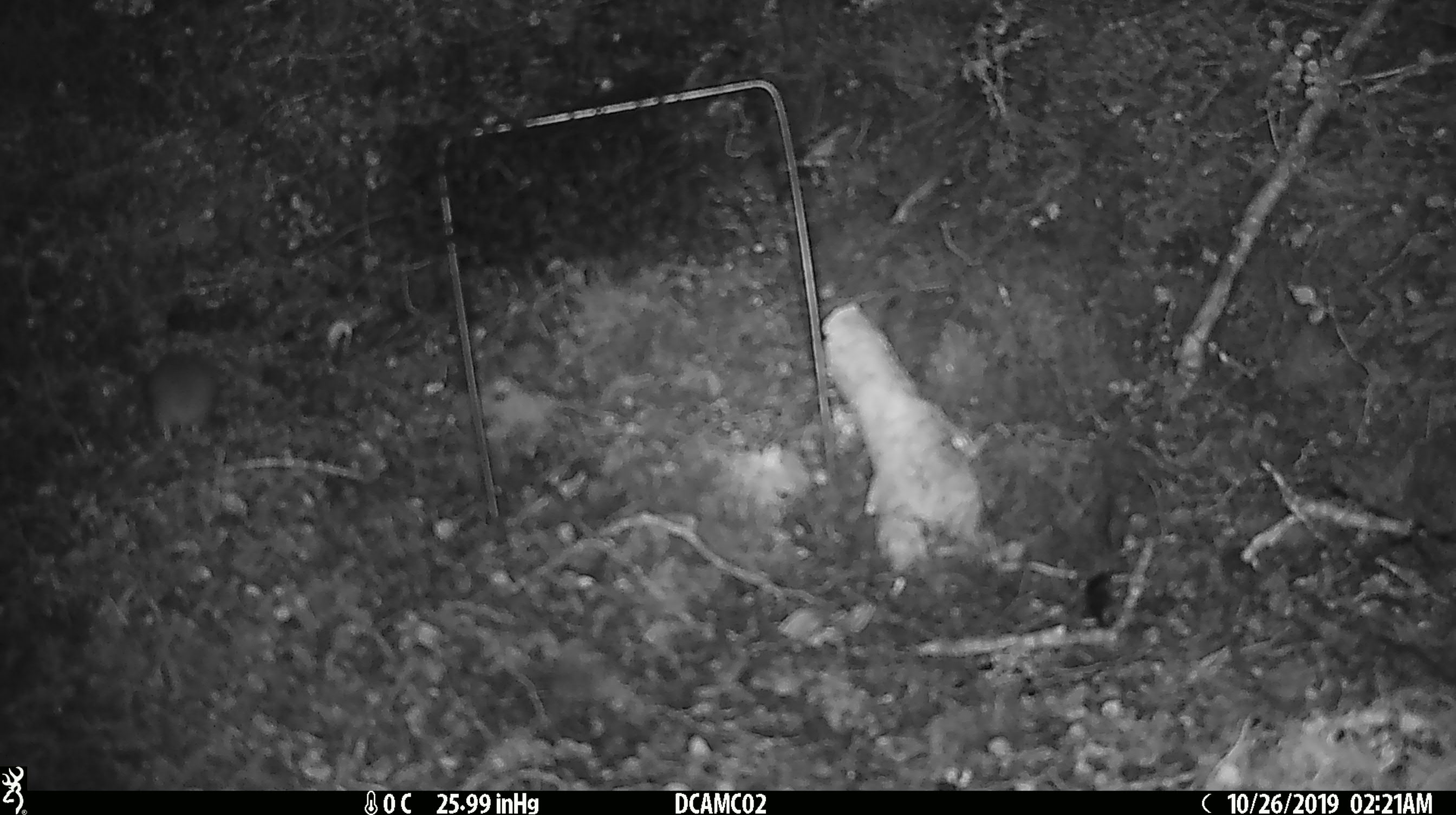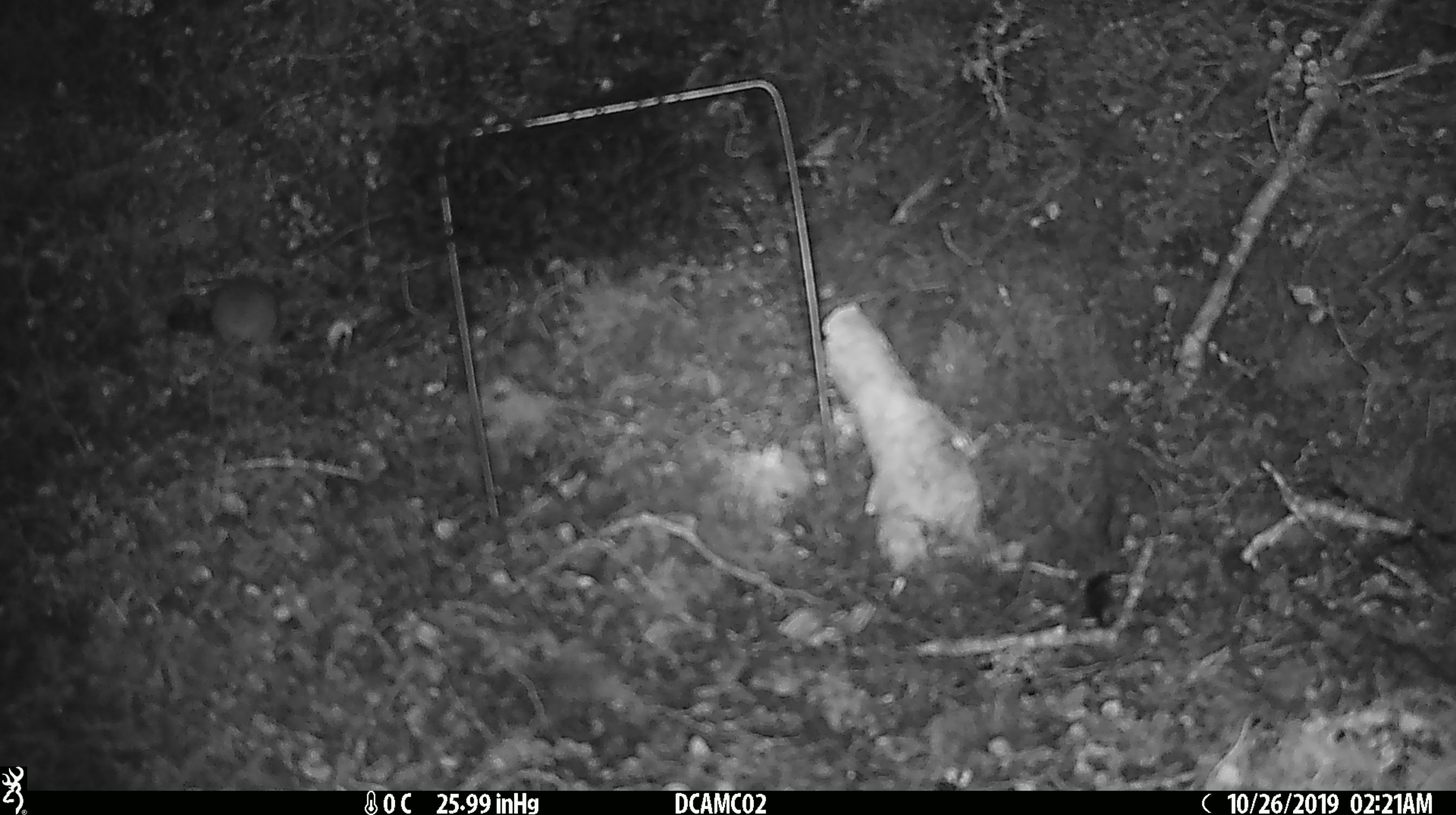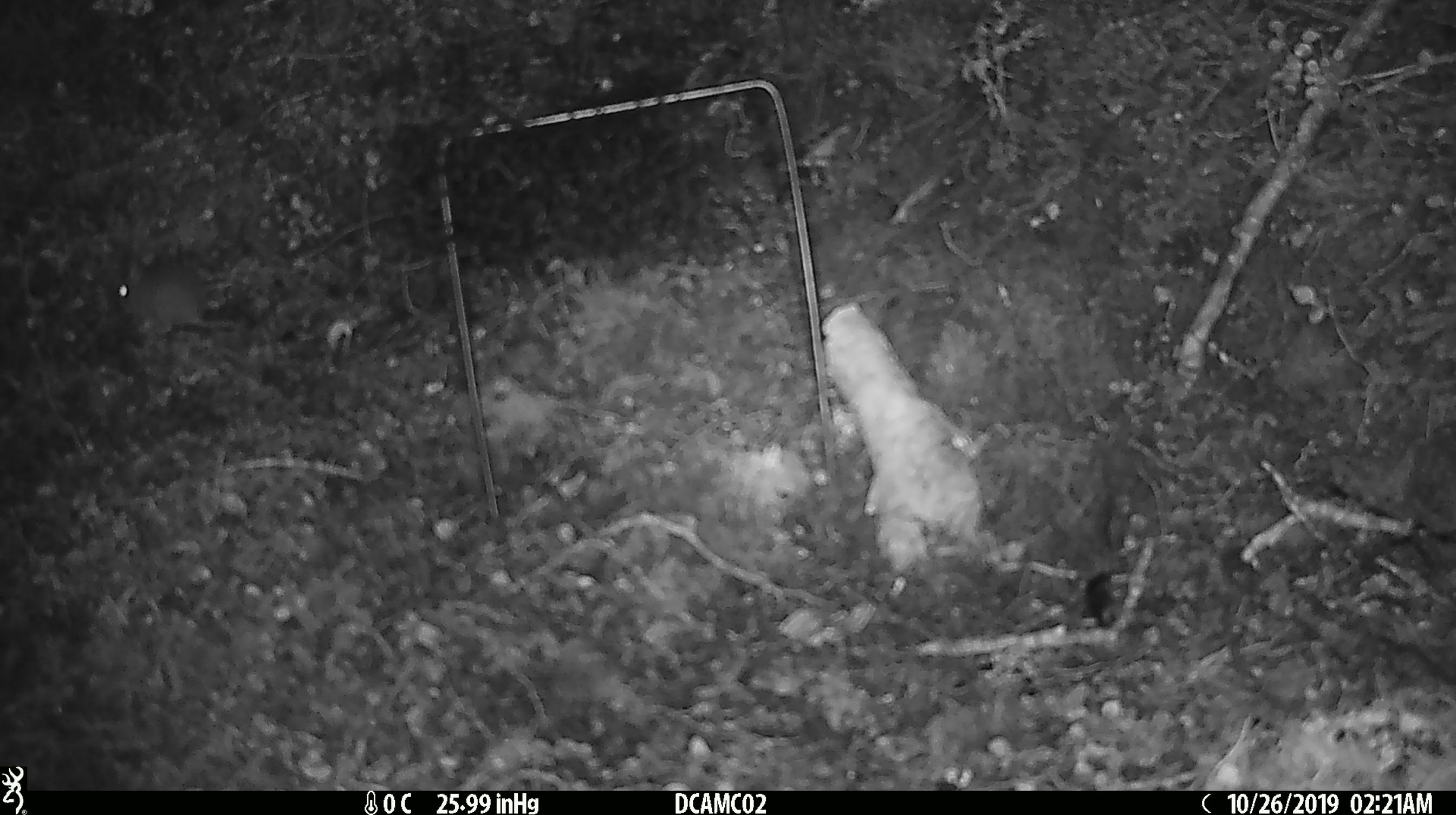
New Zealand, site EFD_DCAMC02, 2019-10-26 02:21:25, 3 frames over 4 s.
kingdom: Animalia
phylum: Chordata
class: Mammalia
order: Rodentia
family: Muridae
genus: Mus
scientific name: Mus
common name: mouse